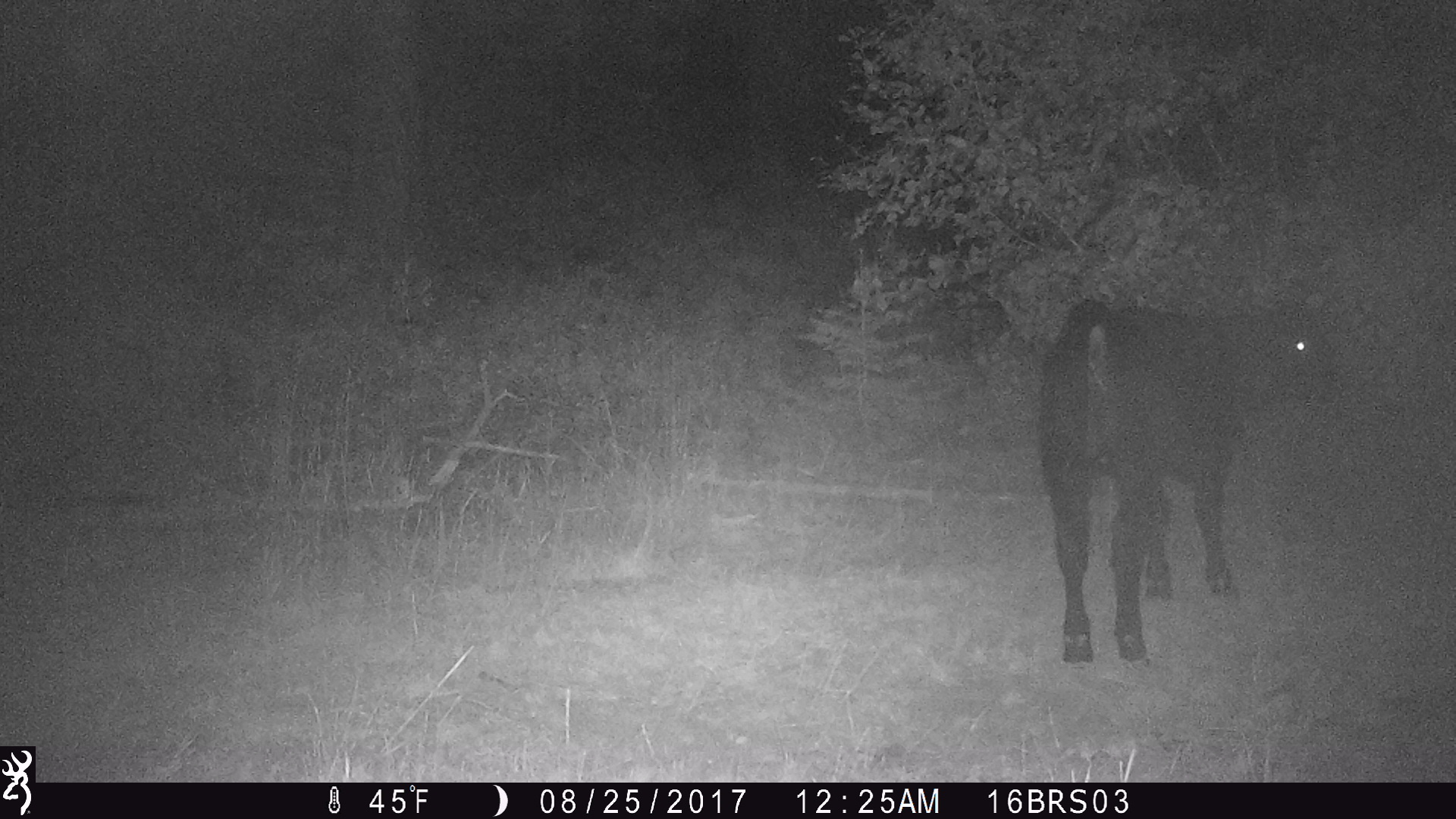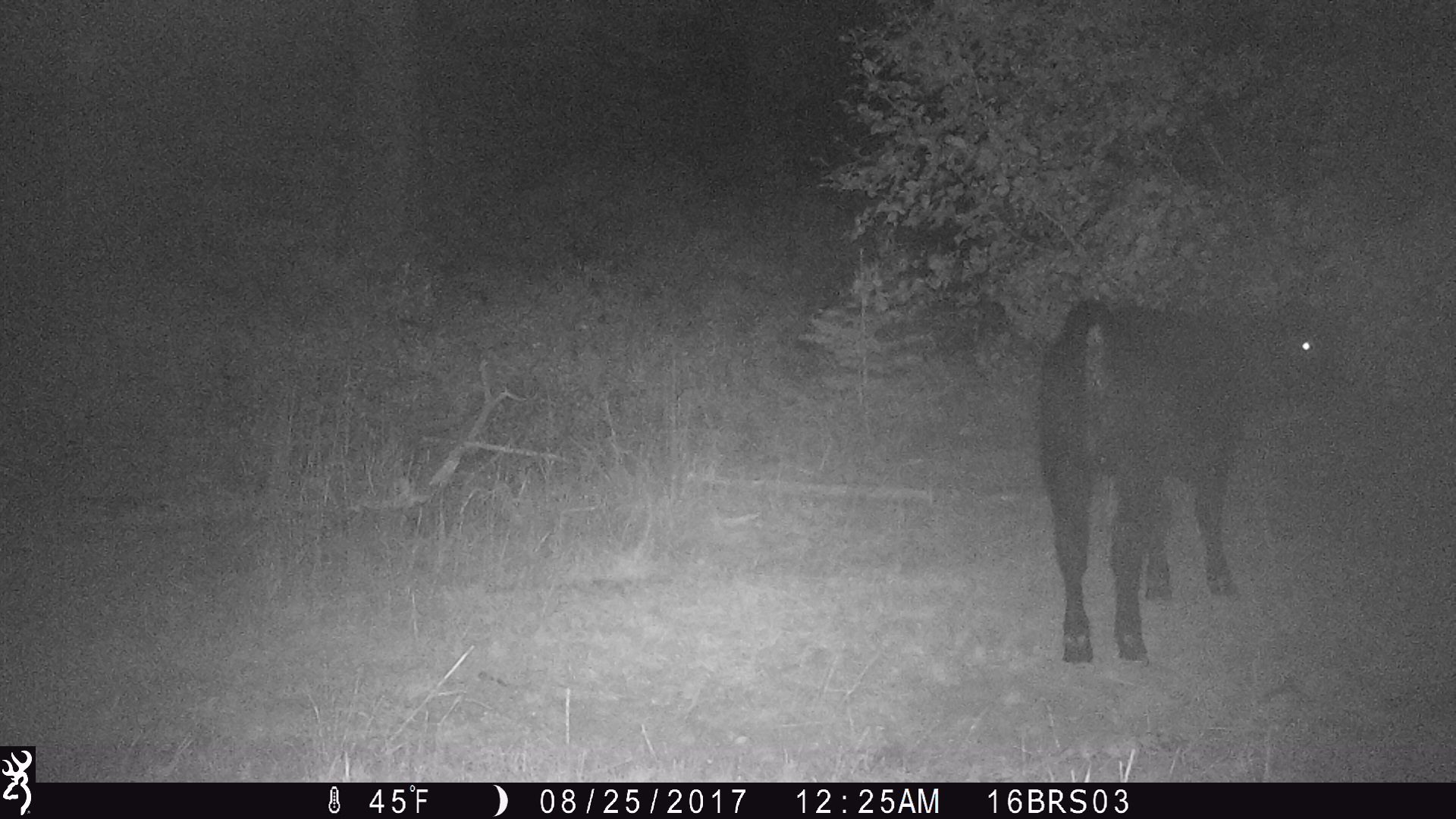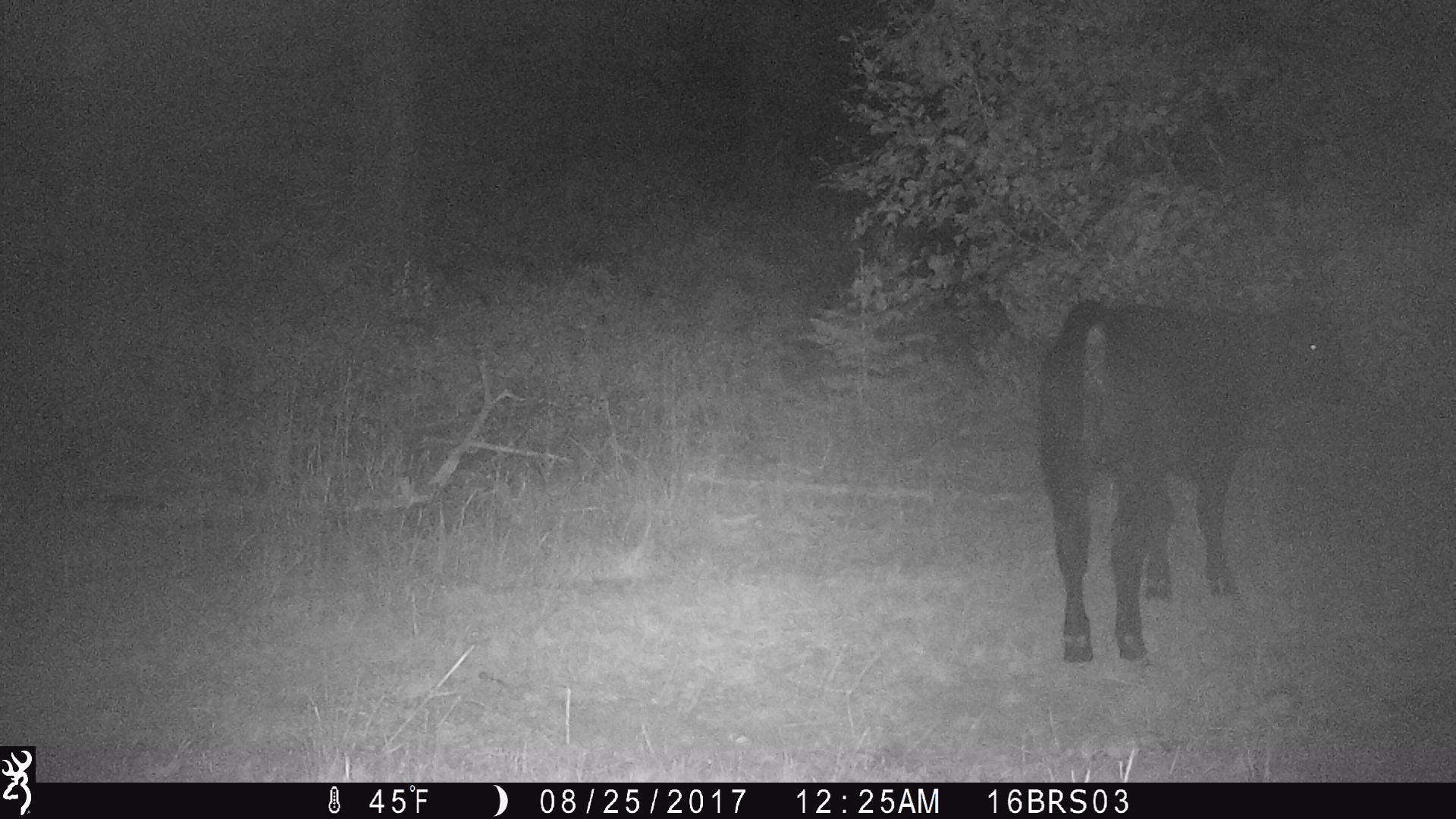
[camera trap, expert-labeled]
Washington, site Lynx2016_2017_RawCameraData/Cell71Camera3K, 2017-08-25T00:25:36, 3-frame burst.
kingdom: Animalia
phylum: Chordata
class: Mammalia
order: Artiodactyla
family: Bovidae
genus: Bos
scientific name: Bos taurus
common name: domestic cattle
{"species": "domestic cattle (Bos taurus)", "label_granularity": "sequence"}